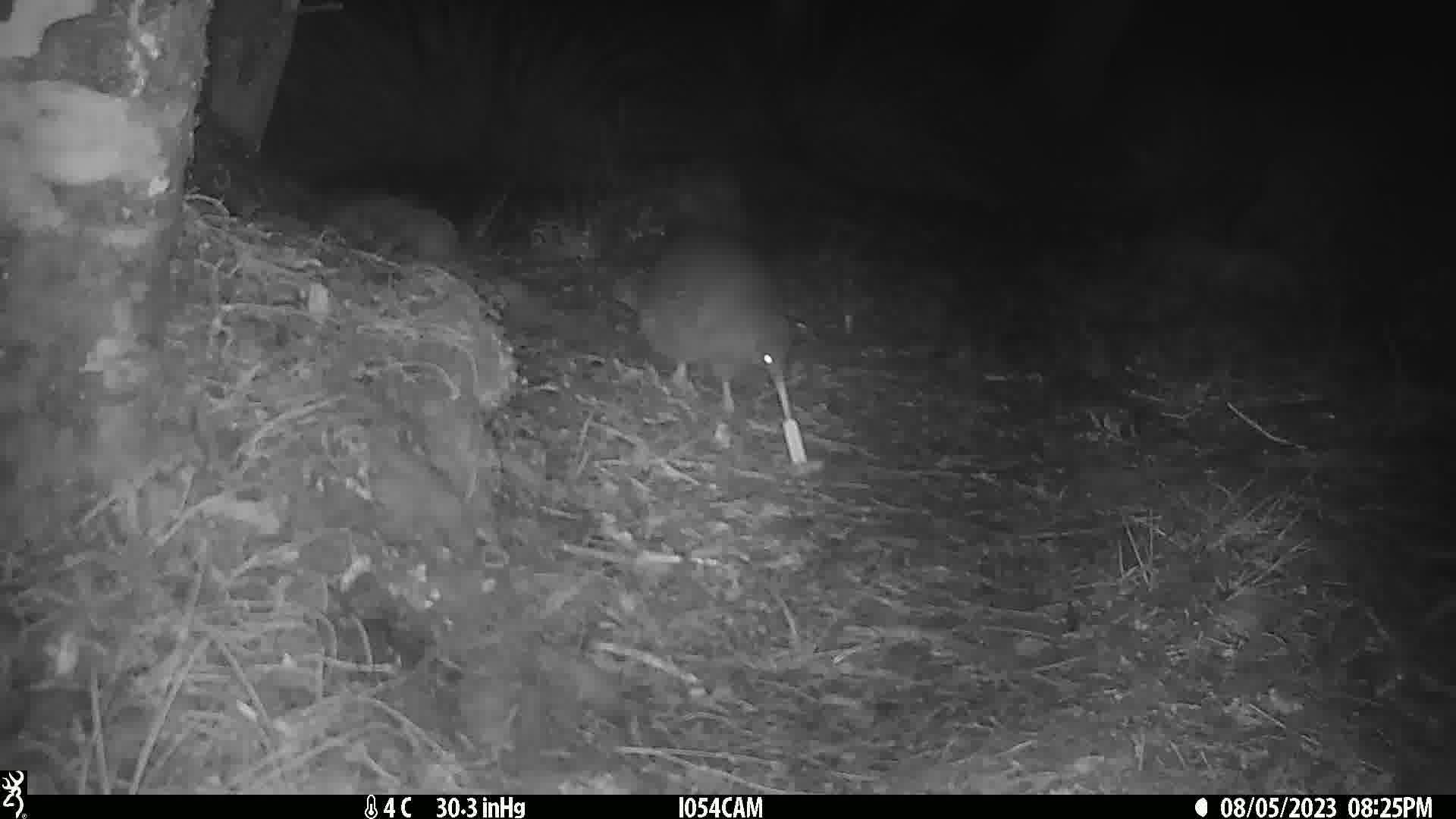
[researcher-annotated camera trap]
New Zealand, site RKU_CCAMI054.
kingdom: Animalia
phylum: Chordata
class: Aves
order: Apterygiformes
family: Apterygidae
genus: Apteryx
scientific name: Apteryx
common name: kiwi